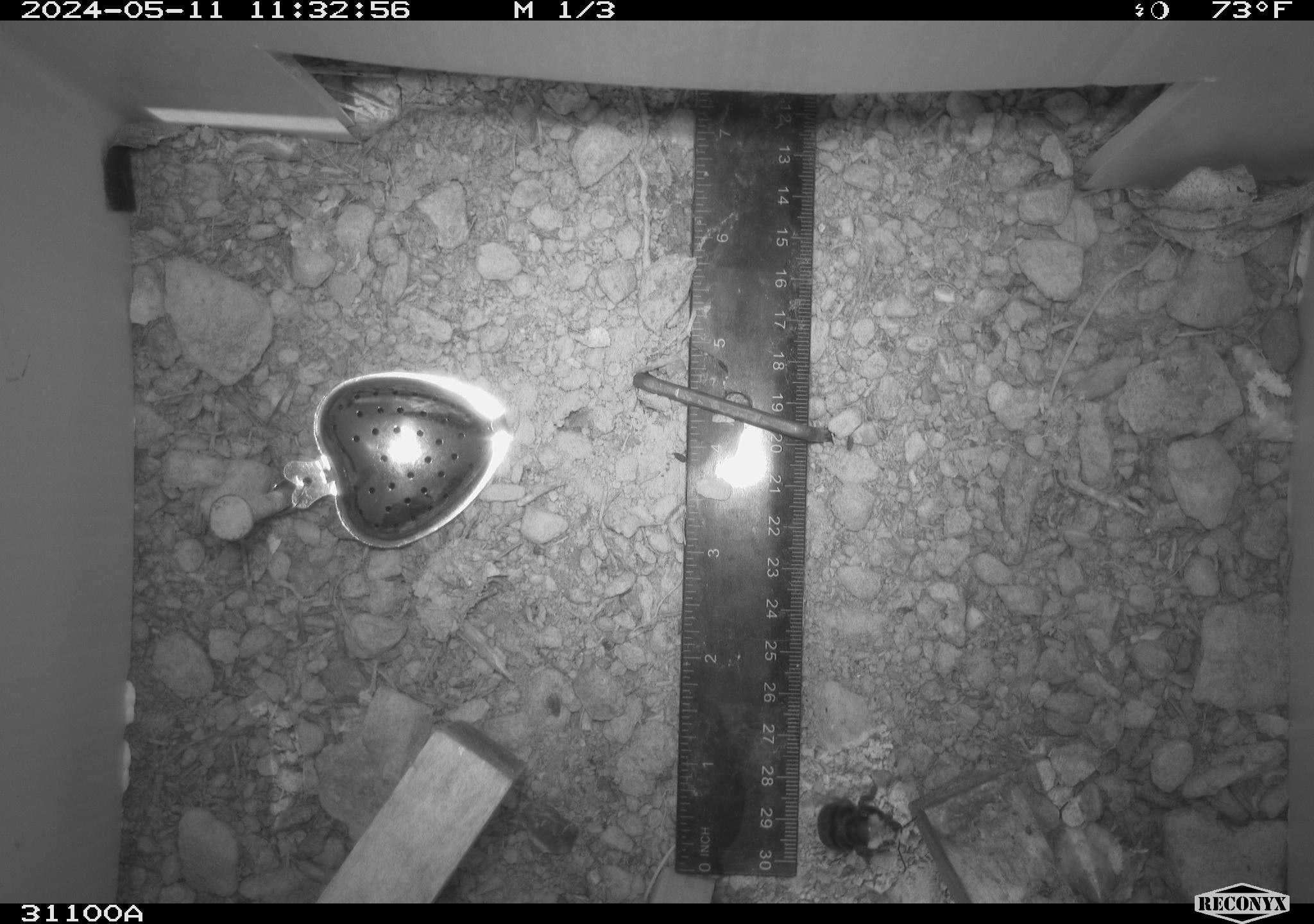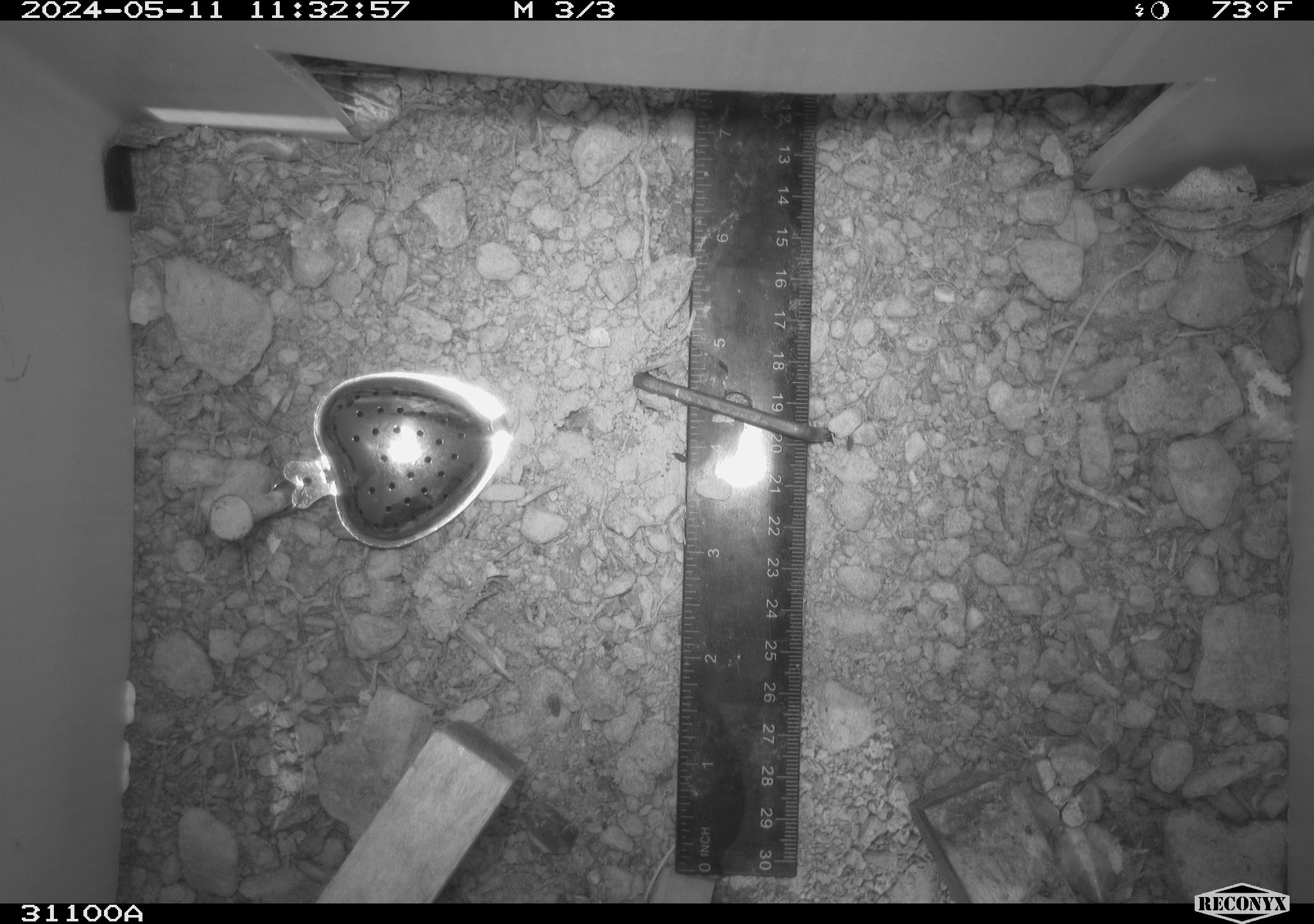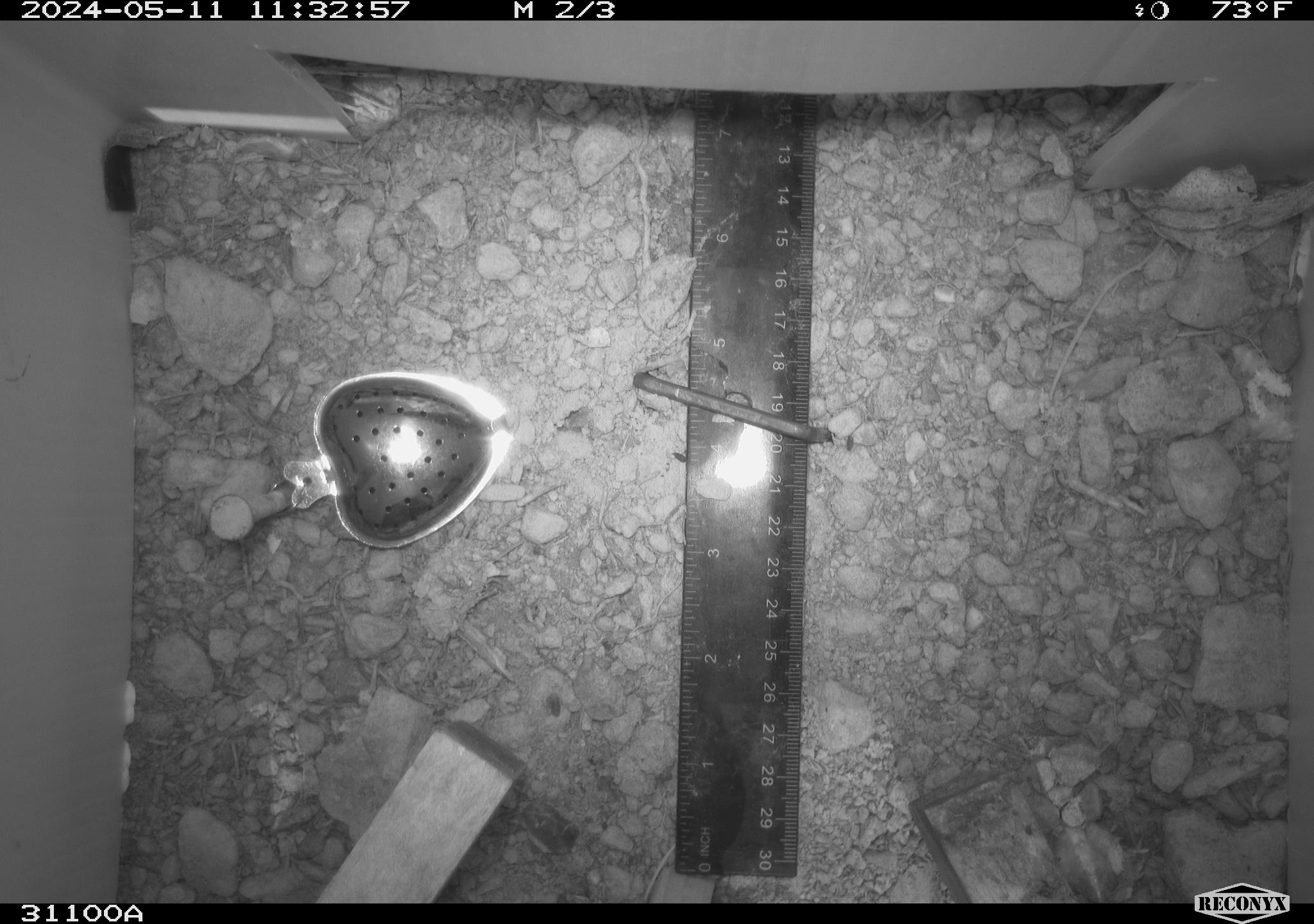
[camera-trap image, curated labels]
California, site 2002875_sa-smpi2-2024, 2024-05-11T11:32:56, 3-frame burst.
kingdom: Animalia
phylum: Arthropoda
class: Insecta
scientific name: Insecta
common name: insect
Insect (Insecta).